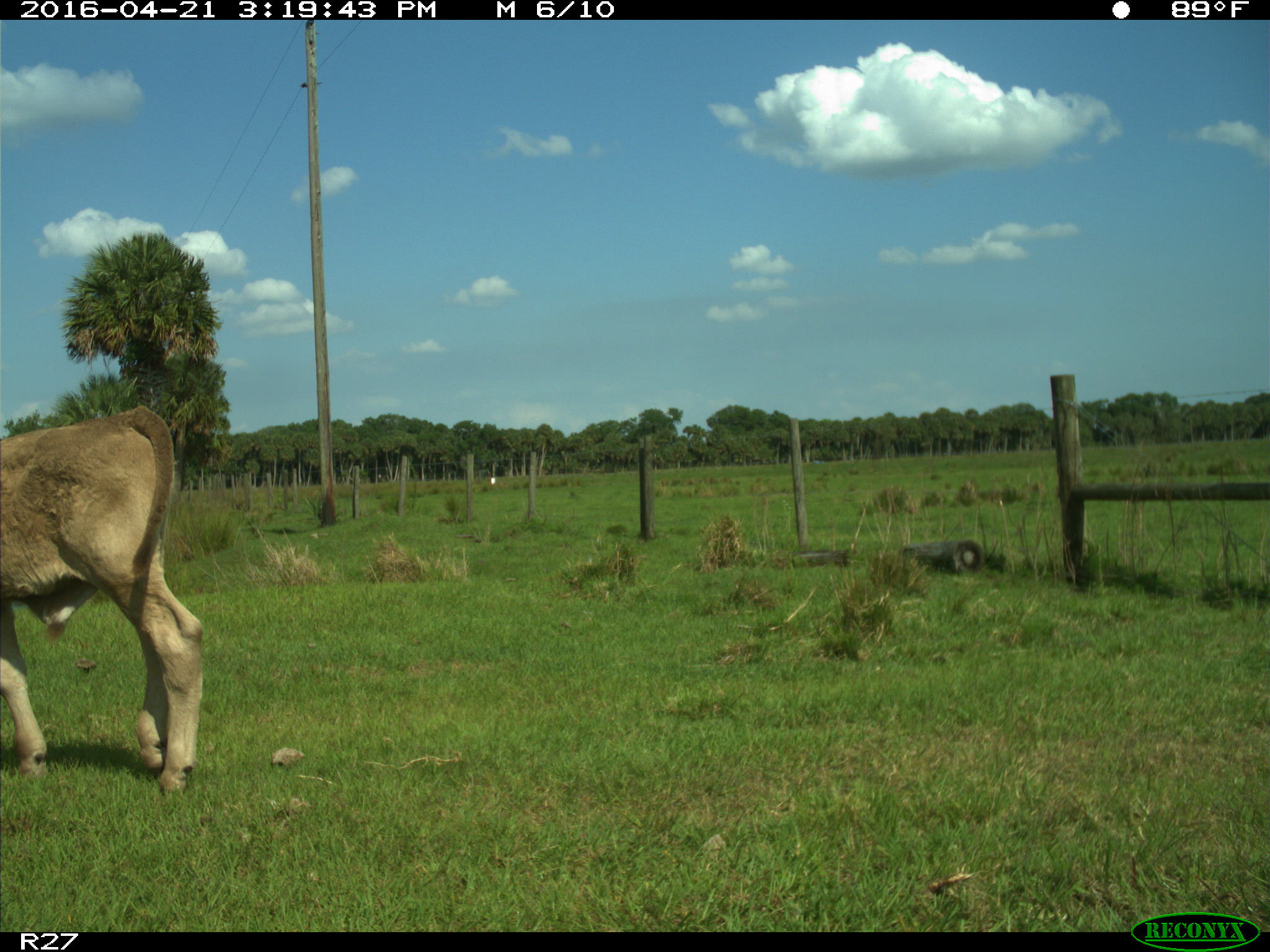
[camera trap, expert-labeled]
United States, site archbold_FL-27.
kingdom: Animalia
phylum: Chordata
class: Mammalia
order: Artiodactyla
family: Bovidae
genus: Bos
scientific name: Bos taurus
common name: domestic cow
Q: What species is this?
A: Bos taurus (domestic cow).